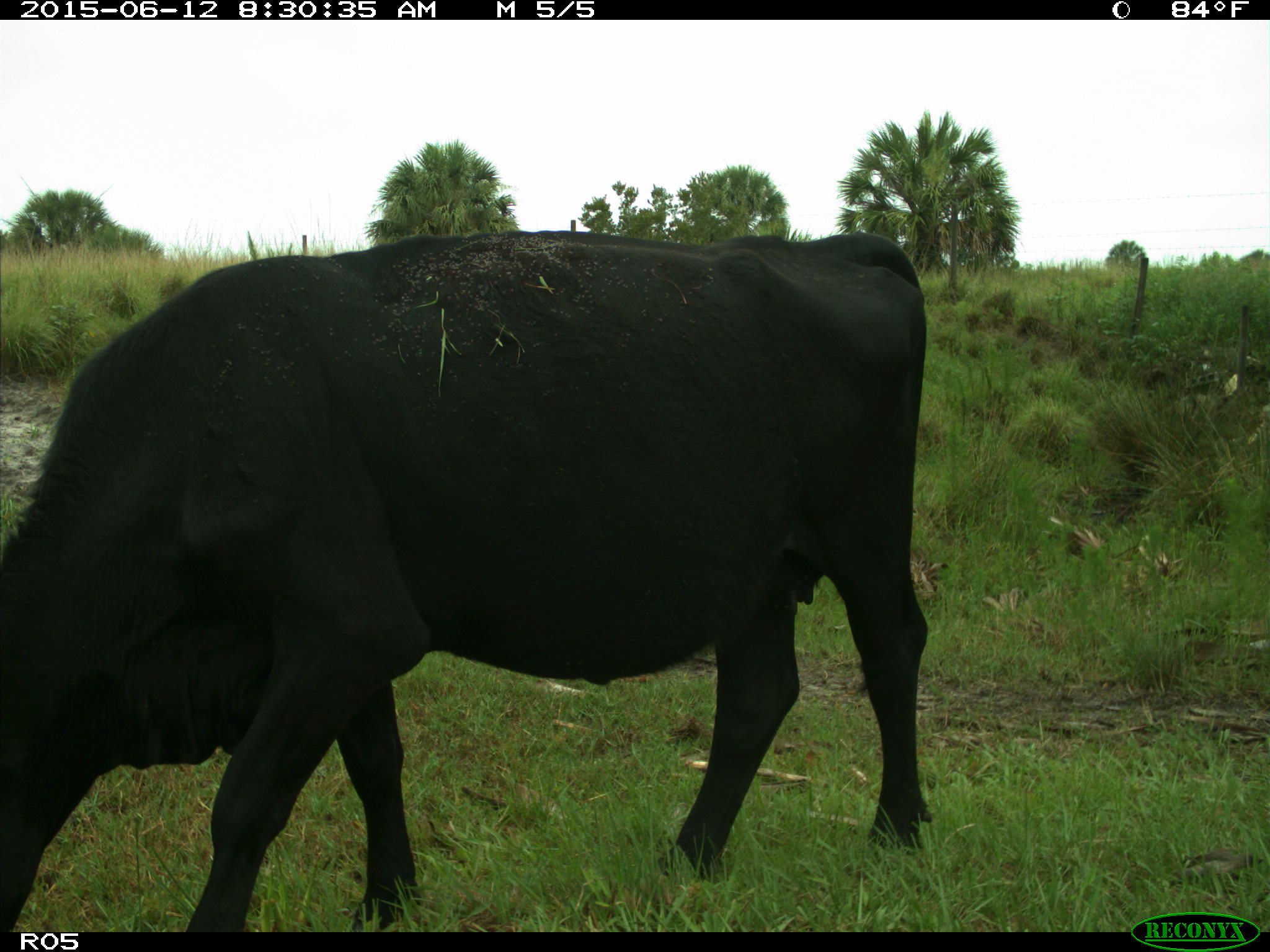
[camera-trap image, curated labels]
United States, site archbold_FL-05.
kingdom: Animalia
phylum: Chordata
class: Mammalia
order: Artiodactyla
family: Bovidae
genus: Bos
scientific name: Bos taurus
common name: domestic cow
Bos taurus (domestic cow).